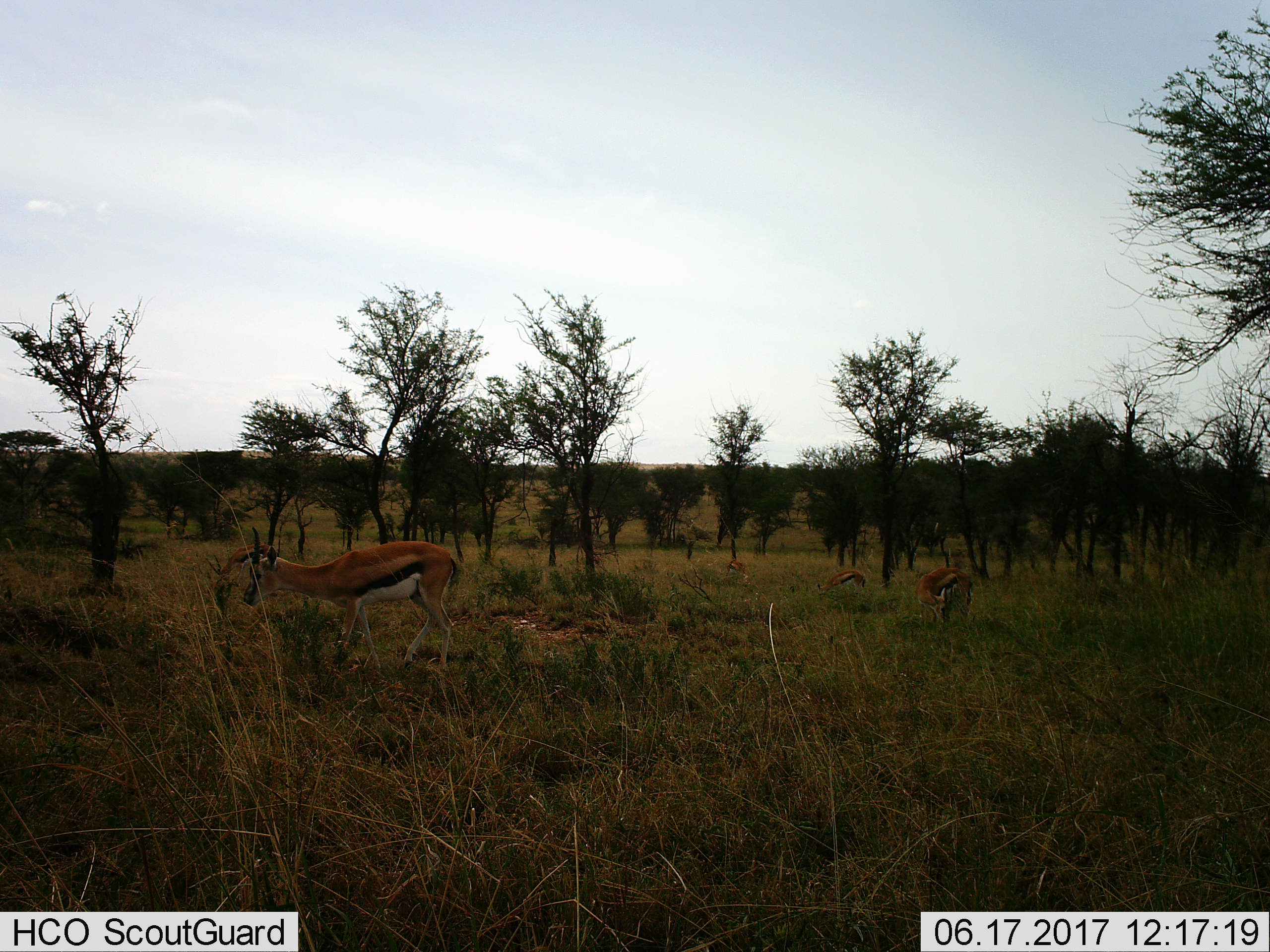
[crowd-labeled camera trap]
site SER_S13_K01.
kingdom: Animalia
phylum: Chordata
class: Mammalia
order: Artiodactyla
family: Bovidae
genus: Eudorcas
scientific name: Eudorcas thomsonii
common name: thomson's gazelle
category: gazellethomsons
Gazellethomsons (thomson's gazelle) (Eudorcas thomsonii), count 5. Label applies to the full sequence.